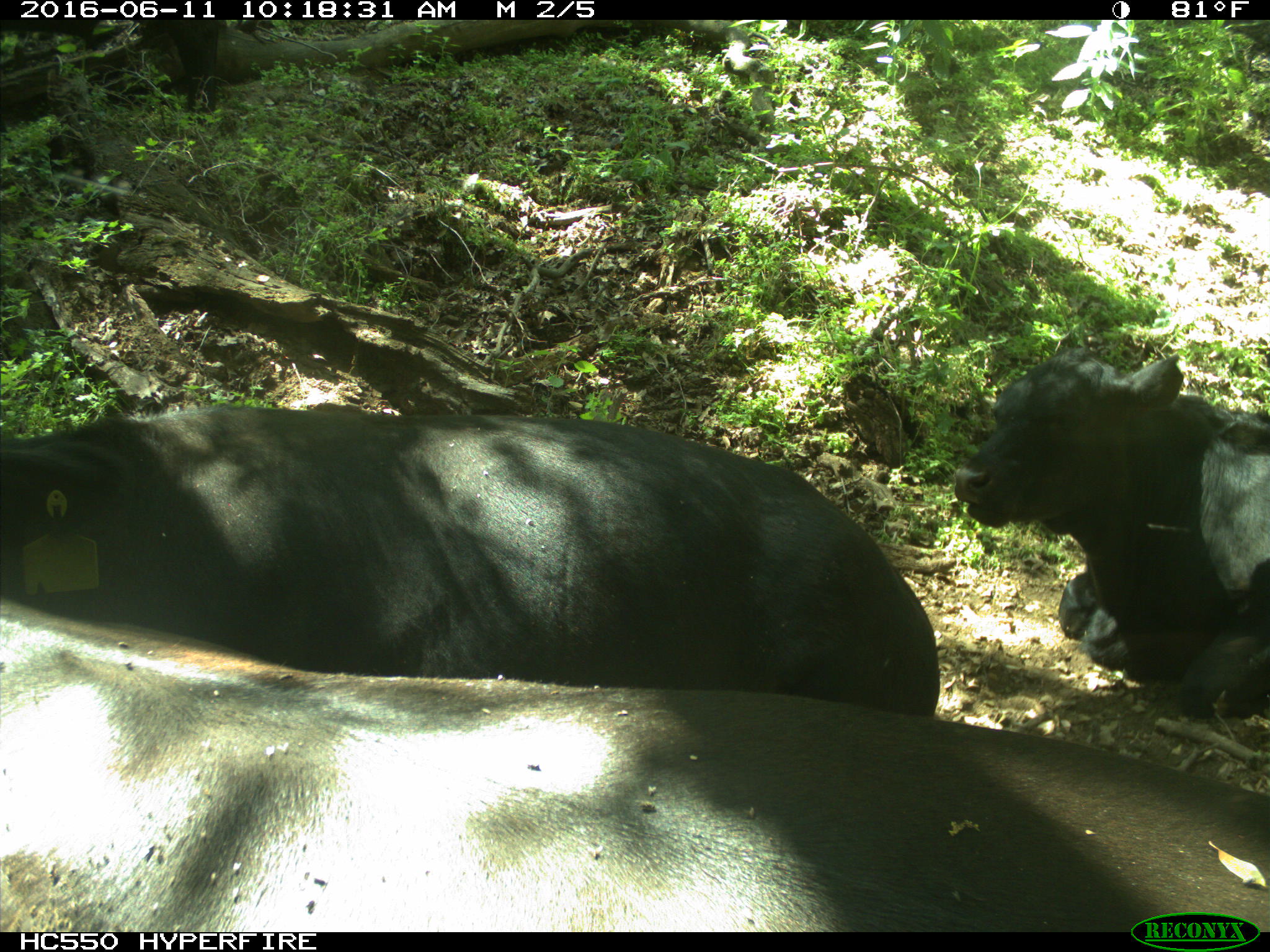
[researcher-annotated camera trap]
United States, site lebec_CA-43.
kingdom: Animalia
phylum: Chordata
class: Mammalia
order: Artiodactyla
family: Bovidae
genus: Bos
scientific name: Bos taurus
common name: domestic cow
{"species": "Bos taurus (domestic cow)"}